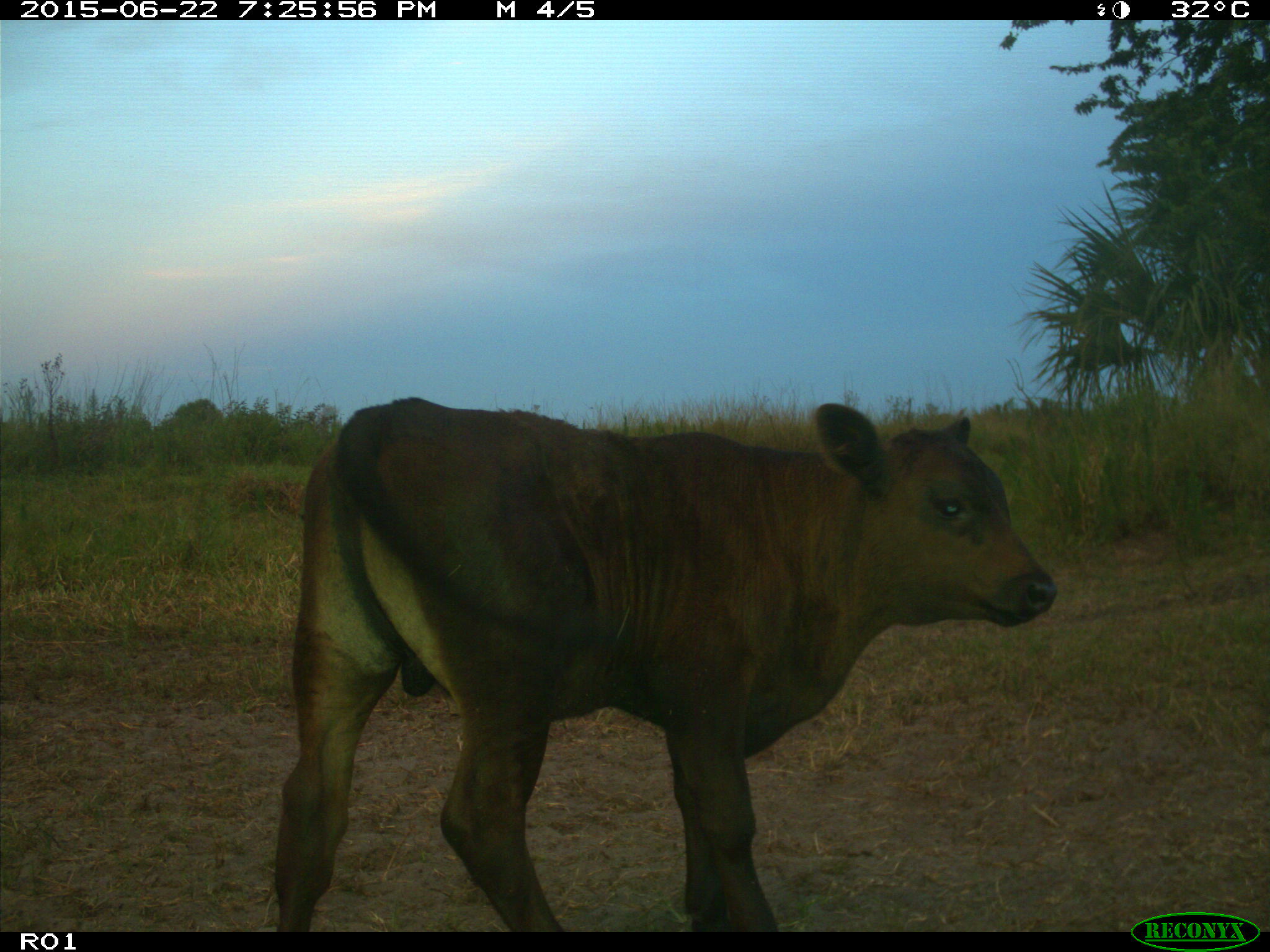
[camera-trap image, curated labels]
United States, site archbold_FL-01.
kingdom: Animalia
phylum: Chordata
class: Mammalia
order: Artiodactyla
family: Bovidae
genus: Bos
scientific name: Bos taurus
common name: domestic cow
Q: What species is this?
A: Bos taurus (domestic cow).